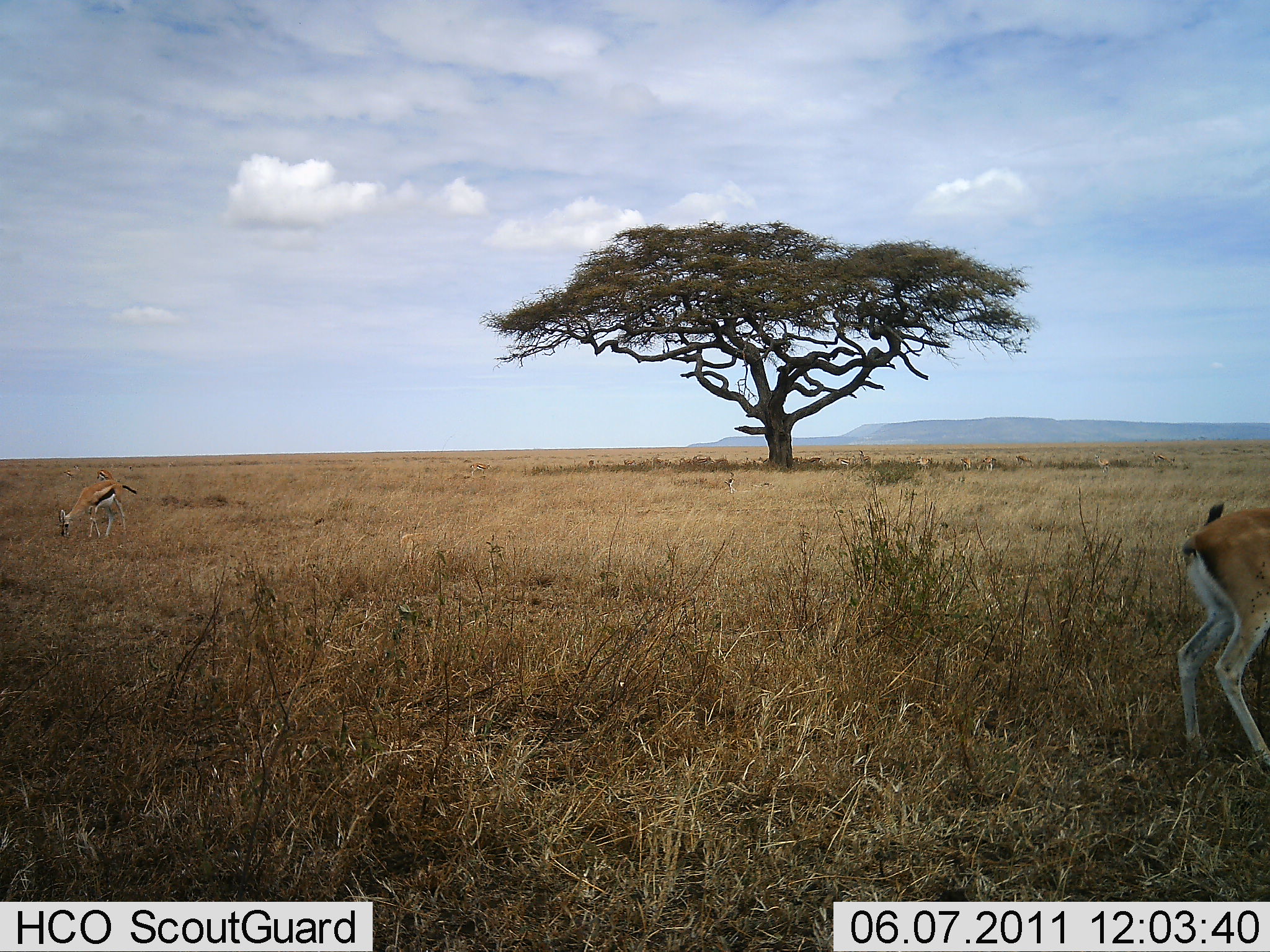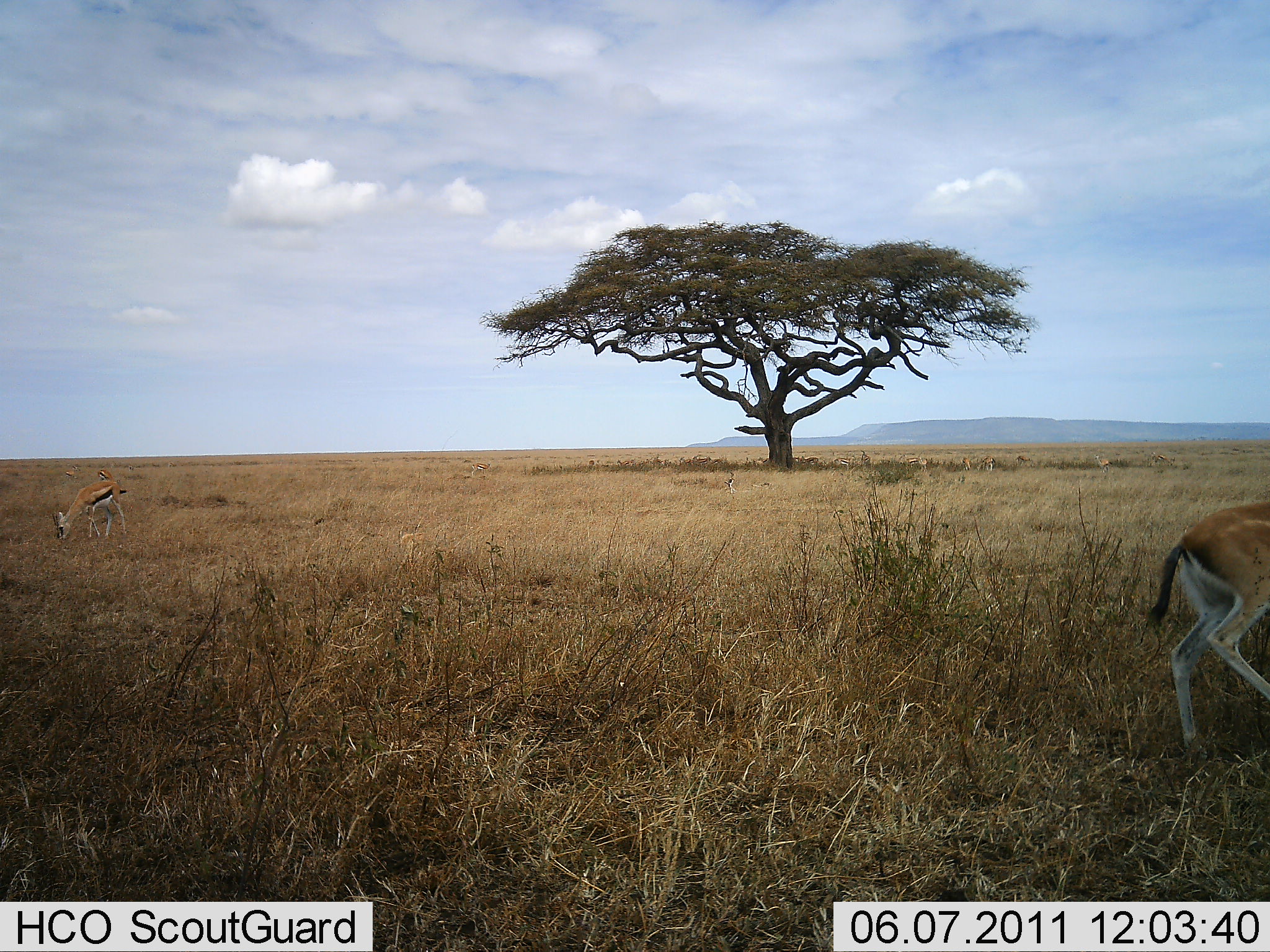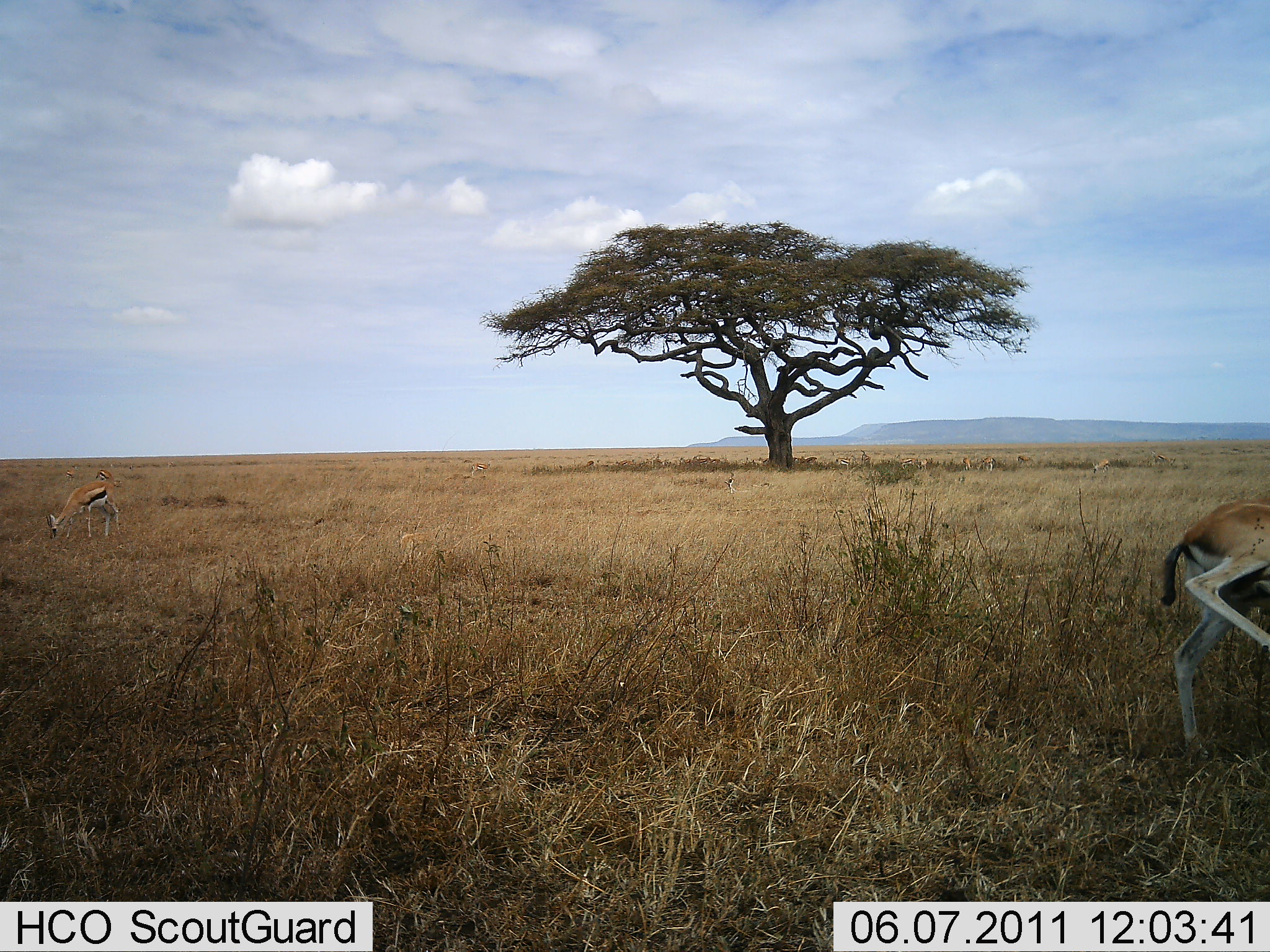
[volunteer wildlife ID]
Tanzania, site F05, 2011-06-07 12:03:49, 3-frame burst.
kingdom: Animalia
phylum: Chordata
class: Mammalia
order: Artiodactyla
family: Bovidae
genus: Eudorcas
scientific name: Eudorcas thomsonii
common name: thomson's gazelle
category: gazellethomsons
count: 2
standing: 50%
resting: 8%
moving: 0%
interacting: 8%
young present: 0%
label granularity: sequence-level